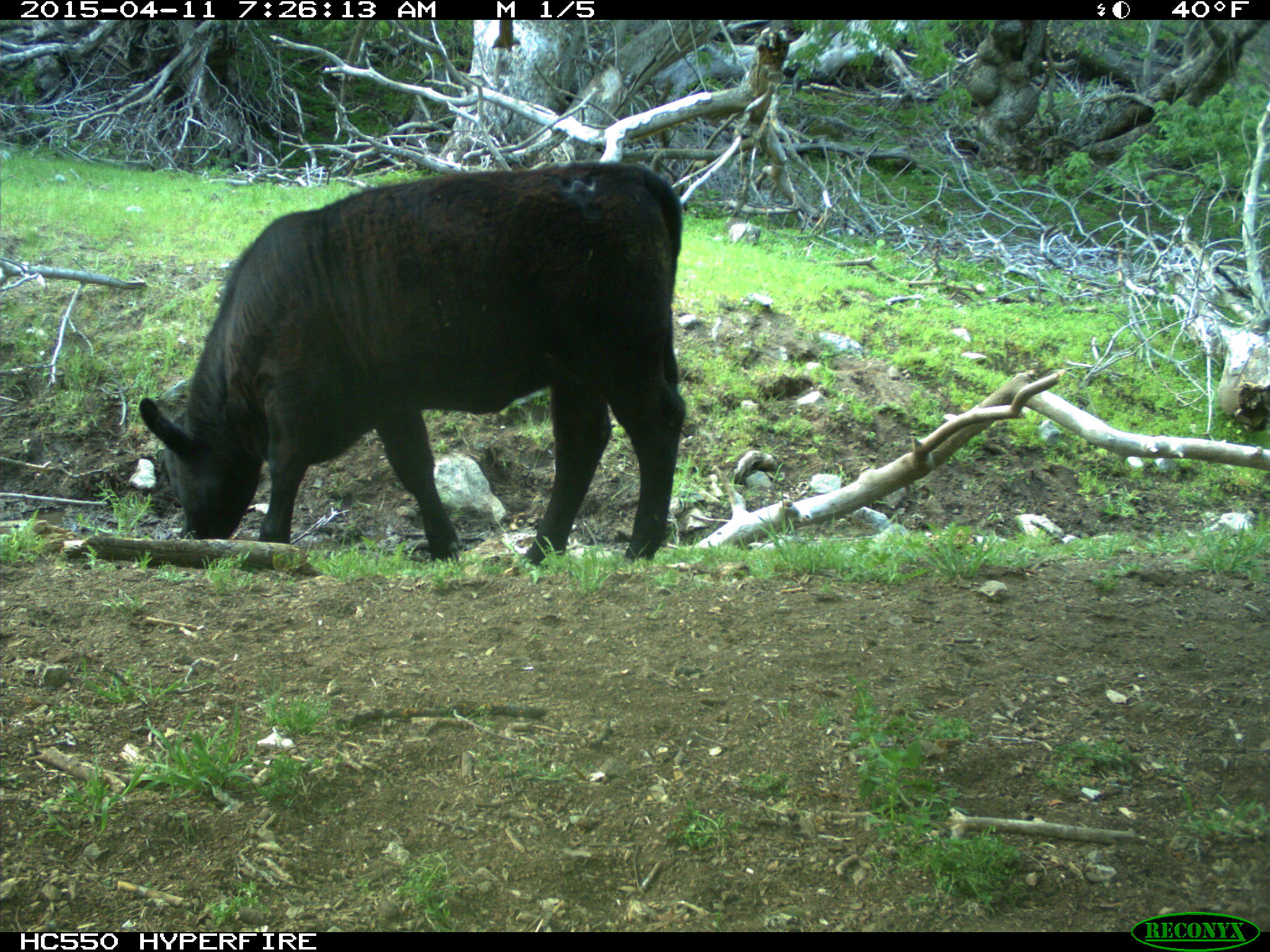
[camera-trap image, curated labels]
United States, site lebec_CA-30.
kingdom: Animalia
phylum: Chordata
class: Mammalia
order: Artiodactyla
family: Bovidae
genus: Bos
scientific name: Bos taurus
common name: domestic cow